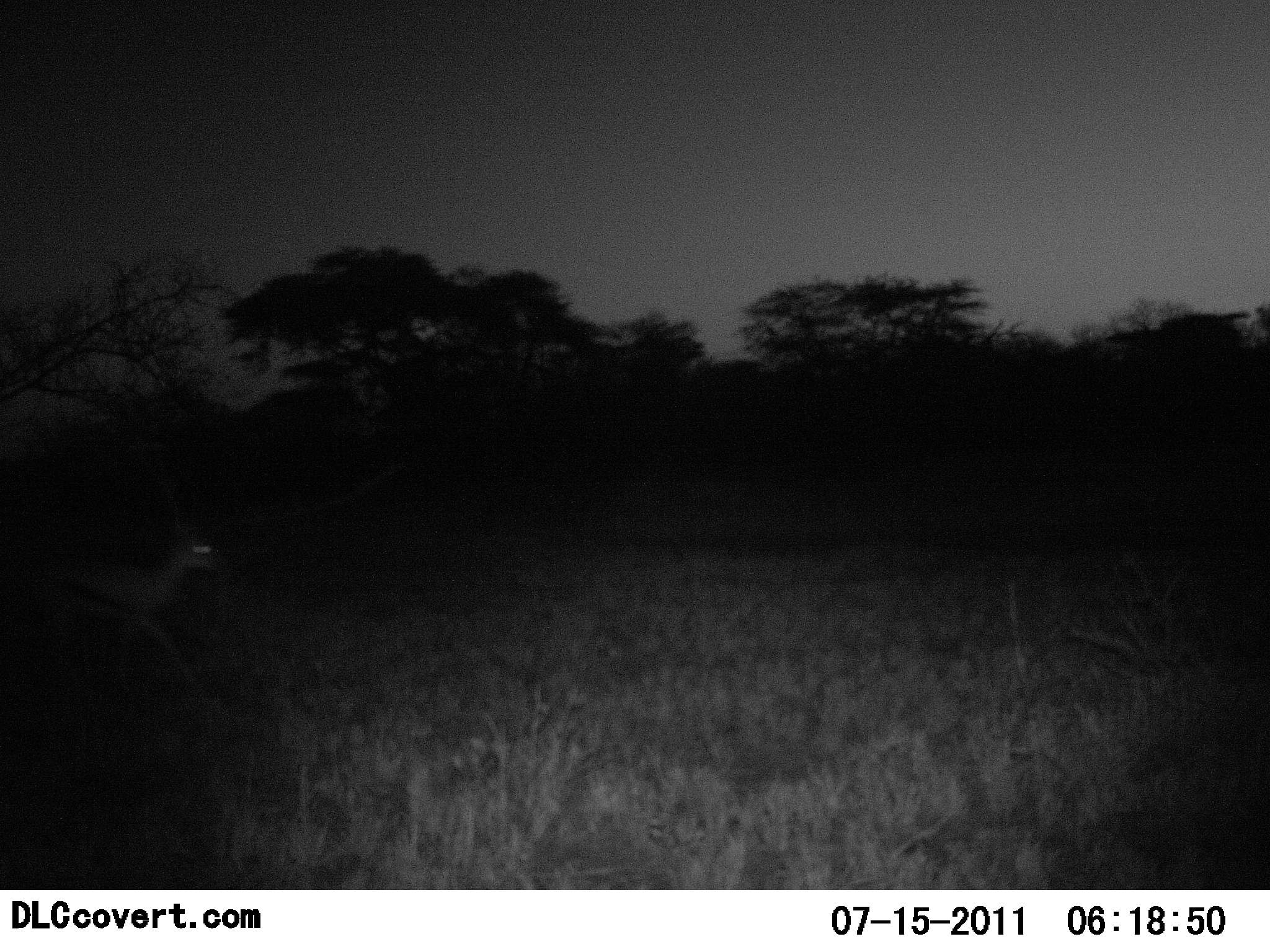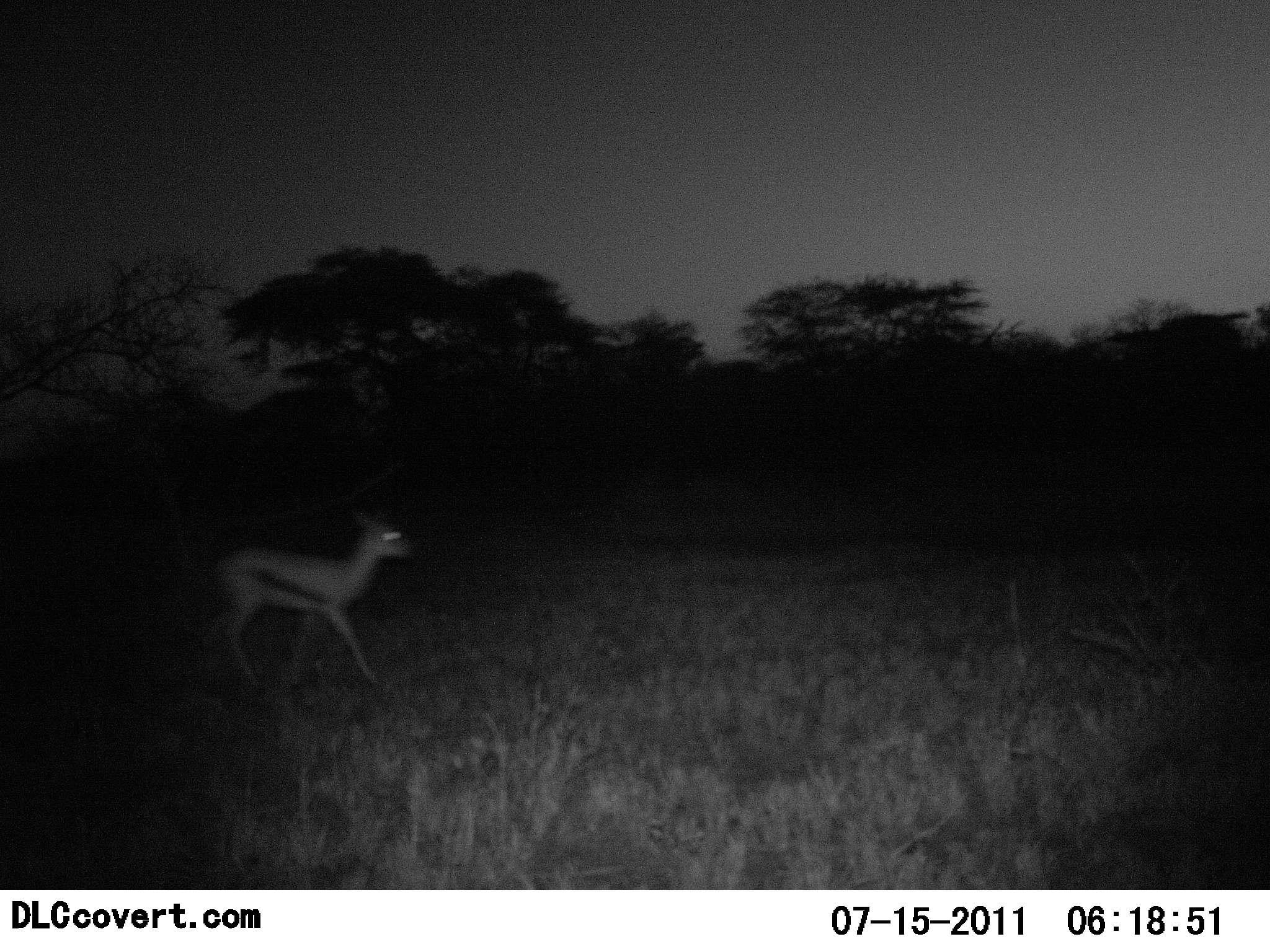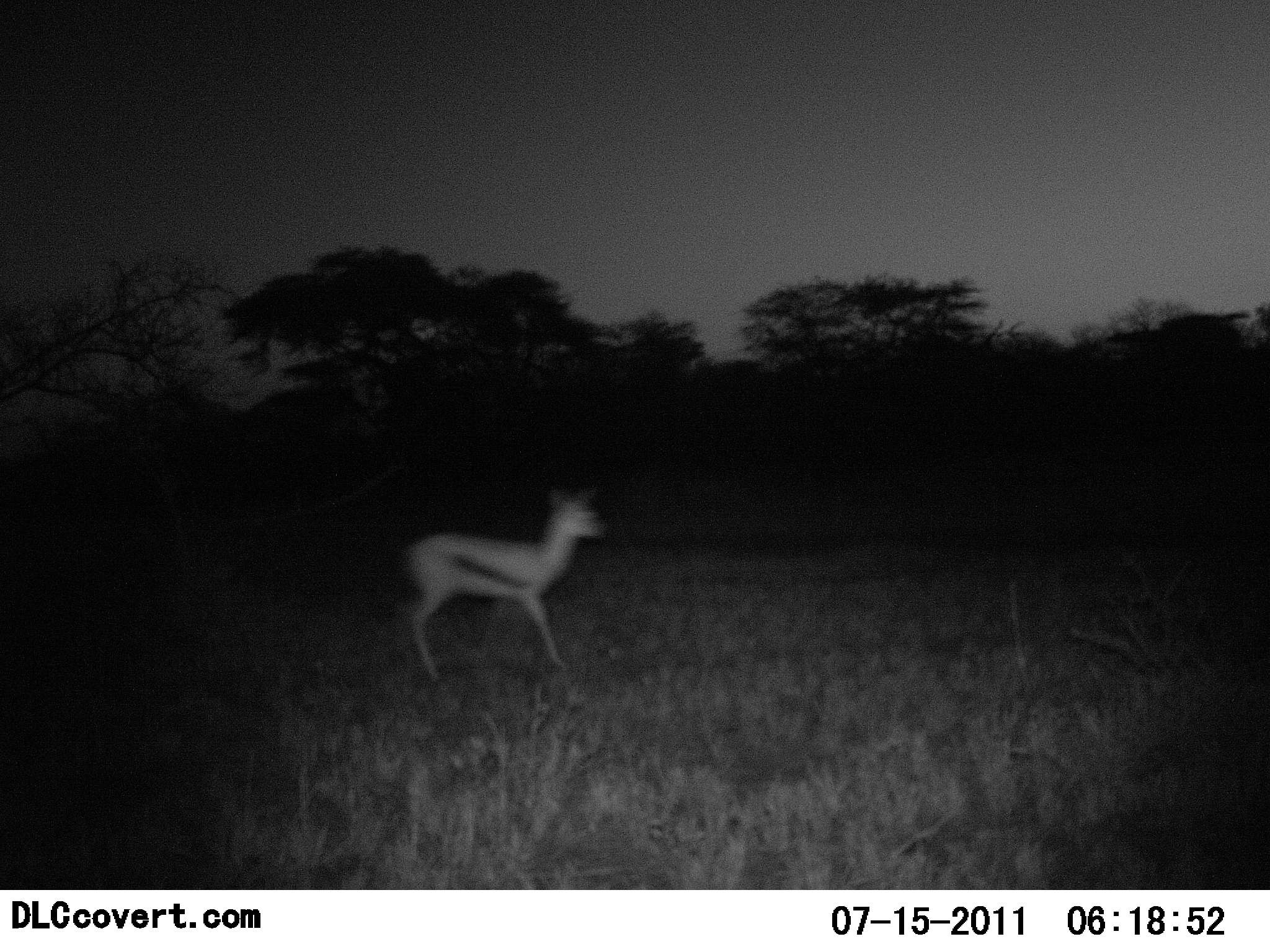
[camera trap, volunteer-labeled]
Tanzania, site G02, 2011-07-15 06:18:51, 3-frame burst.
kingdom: Animalia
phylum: Chordata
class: Mammalia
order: Artiodactyla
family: Bovidae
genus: Eudorcas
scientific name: Eudorcas thomsonii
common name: thomson's gazelle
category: gazellethomsons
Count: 1.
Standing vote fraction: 0%.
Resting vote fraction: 0%.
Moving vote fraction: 100%.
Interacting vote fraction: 0%.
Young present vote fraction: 0%.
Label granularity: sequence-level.